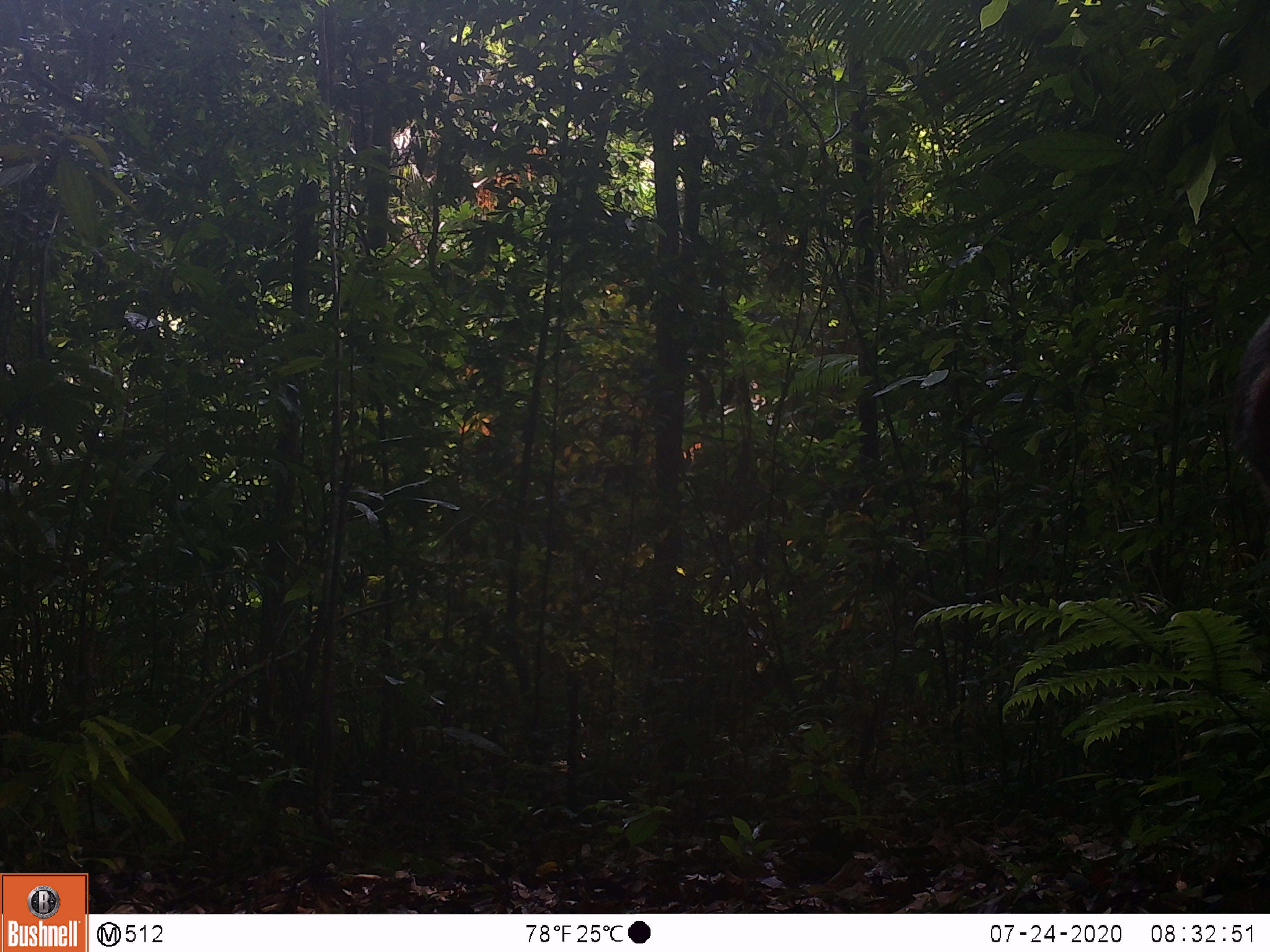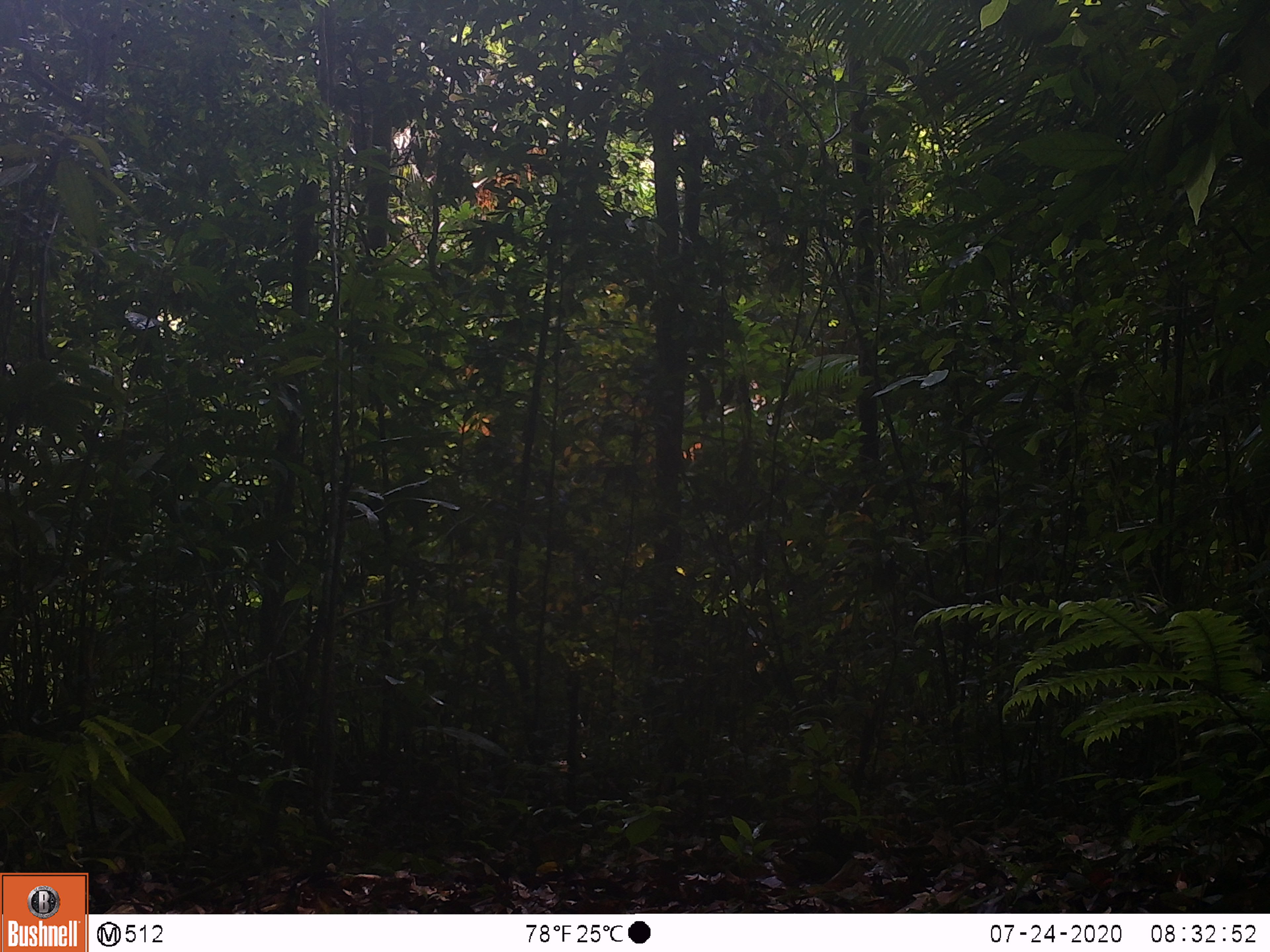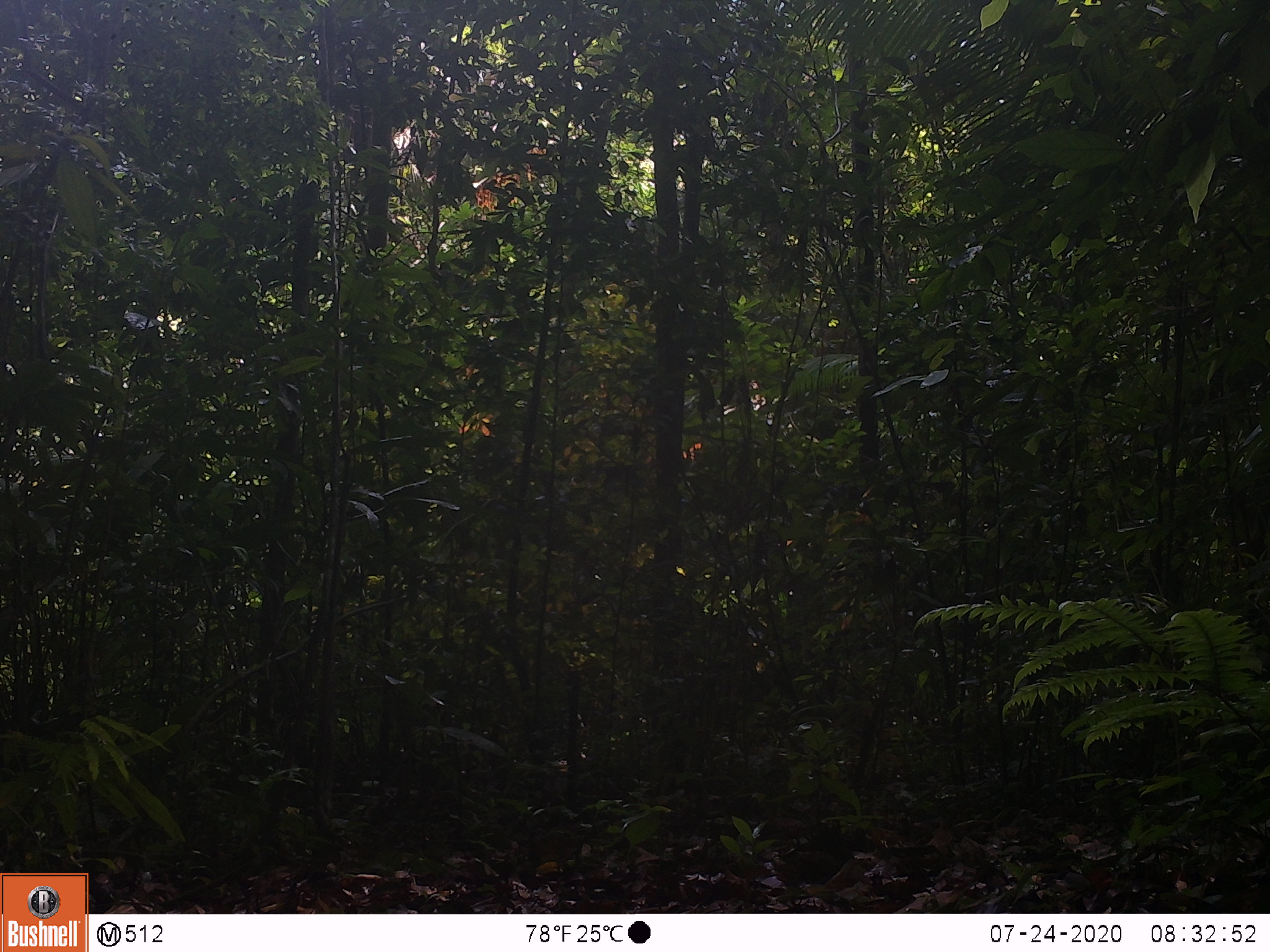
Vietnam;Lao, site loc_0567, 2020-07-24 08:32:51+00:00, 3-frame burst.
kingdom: Animalia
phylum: Chordata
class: Mammalia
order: Primates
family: Cercopithecidae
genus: Macaca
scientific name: Macaca arctoides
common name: stump-tailed macaque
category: stump tailed macaque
Stump tailed macaque (stump-tailed macaque) (Macaca arctoides). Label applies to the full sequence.